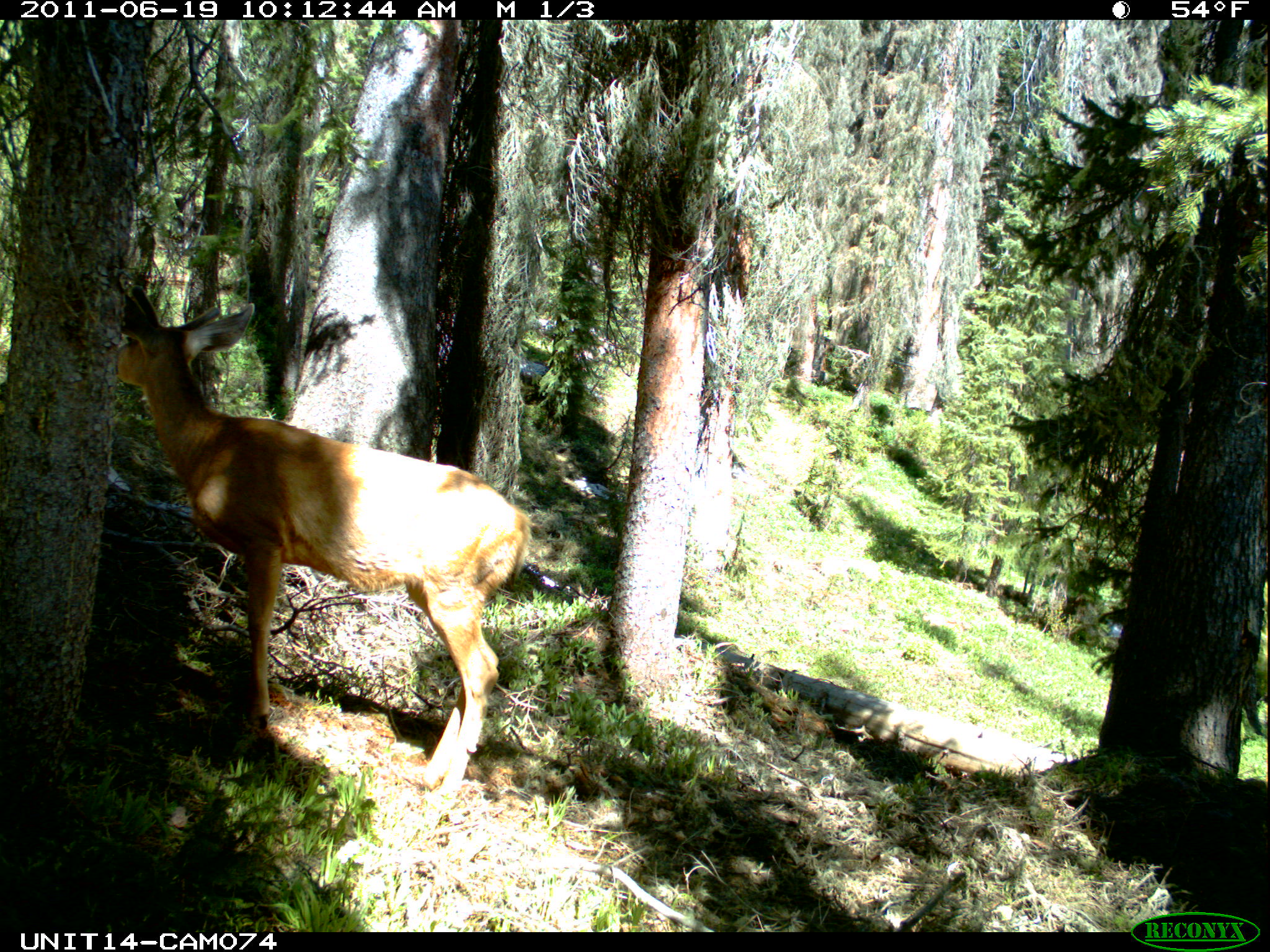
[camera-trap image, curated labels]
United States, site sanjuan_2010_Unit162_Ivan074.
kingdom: Animalia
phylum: Chordata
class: Mammalia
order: Artiodactyla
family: Cervidae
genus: Odocoileus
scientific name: Odocoileus hemionus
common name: mule deer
Odocoileus hemionus (mule deer).